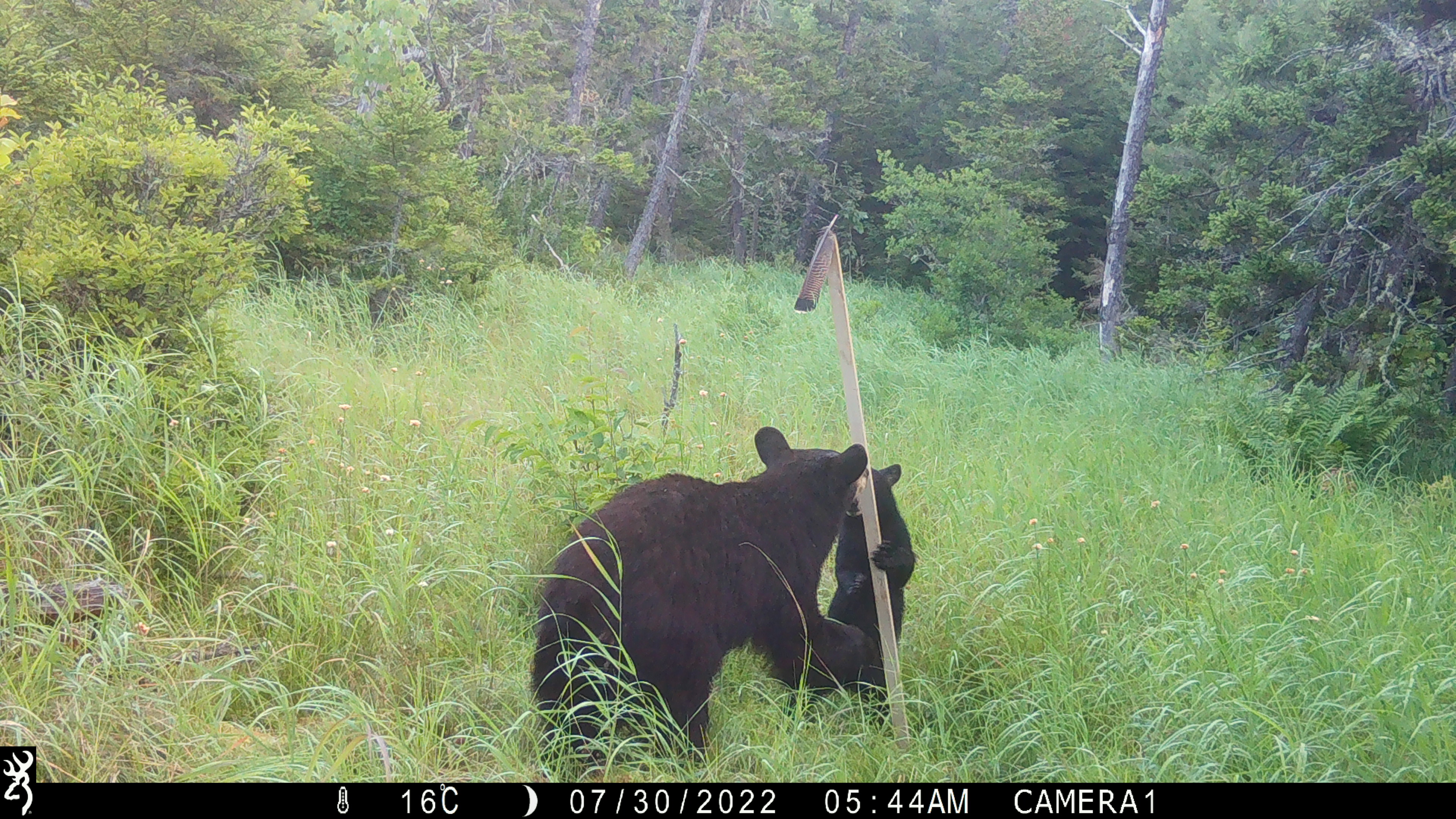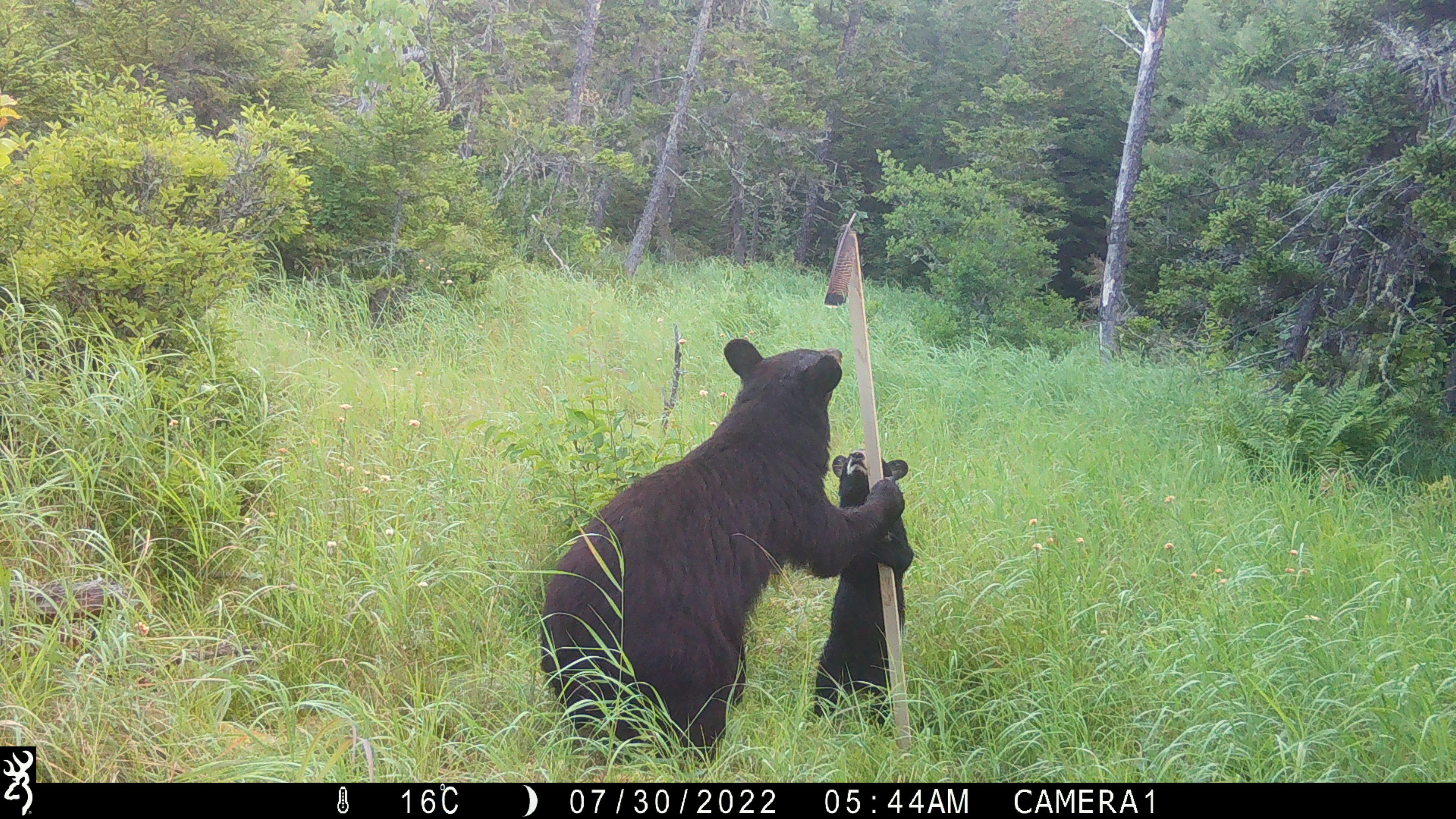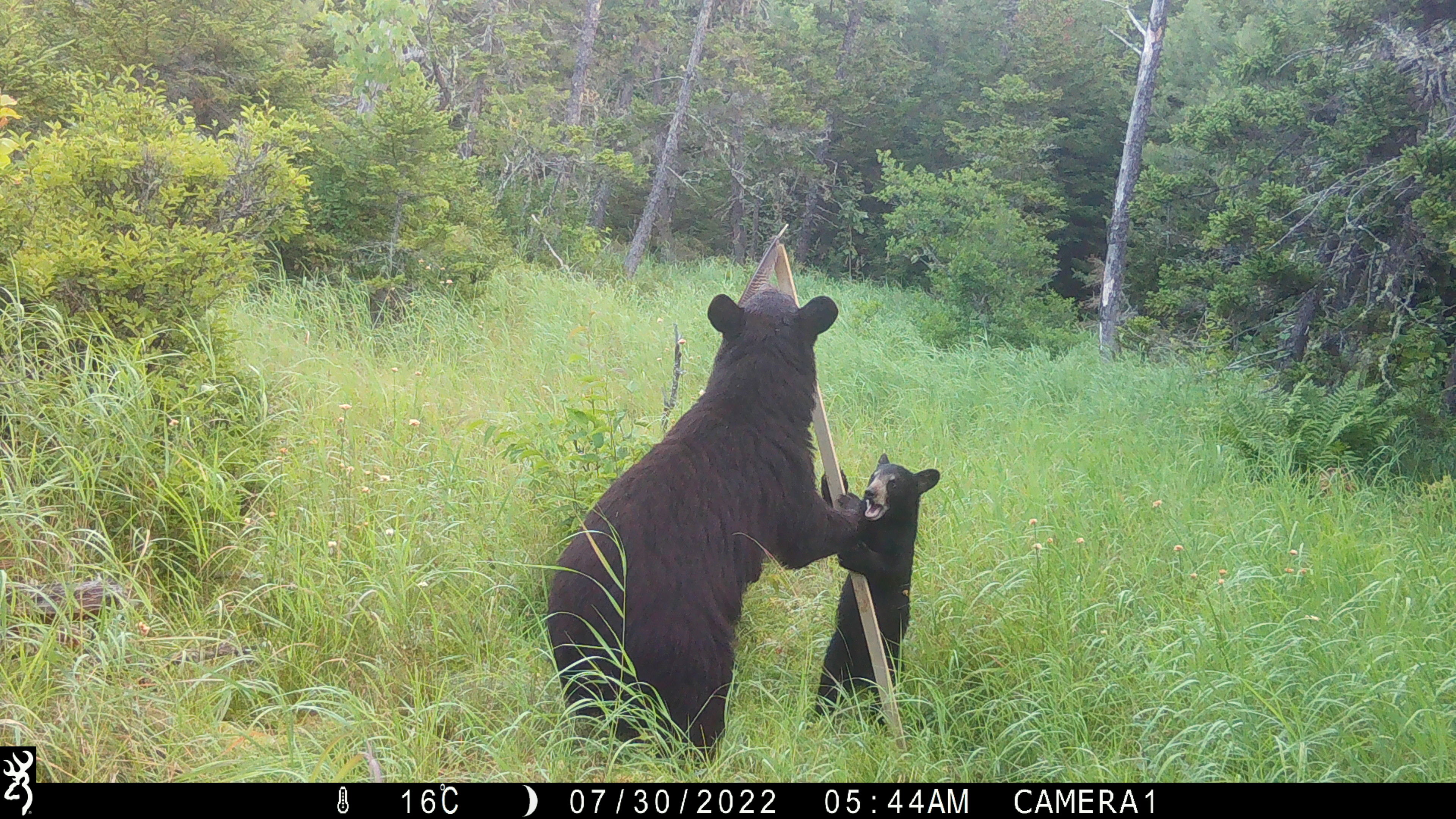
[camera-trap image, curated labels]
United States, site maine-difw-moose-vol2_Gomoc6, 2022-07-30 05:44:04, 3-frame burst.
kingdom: Animalia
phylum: Chordata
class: Mammalia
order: Carnivora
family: Ursidae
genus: Ursus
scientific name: Ursus americanus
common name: black bear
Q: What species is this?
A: Black bear (Ursus americanus).